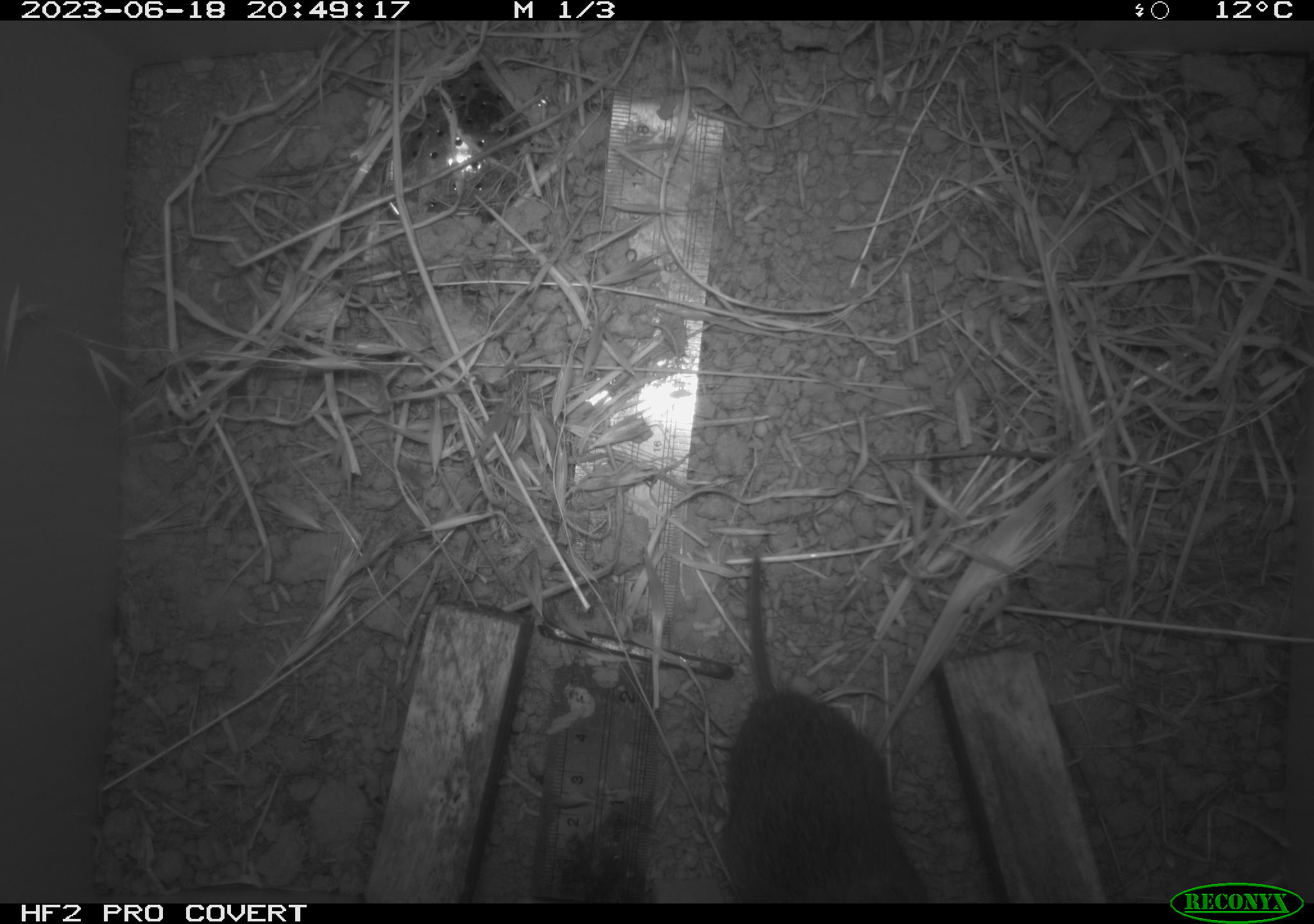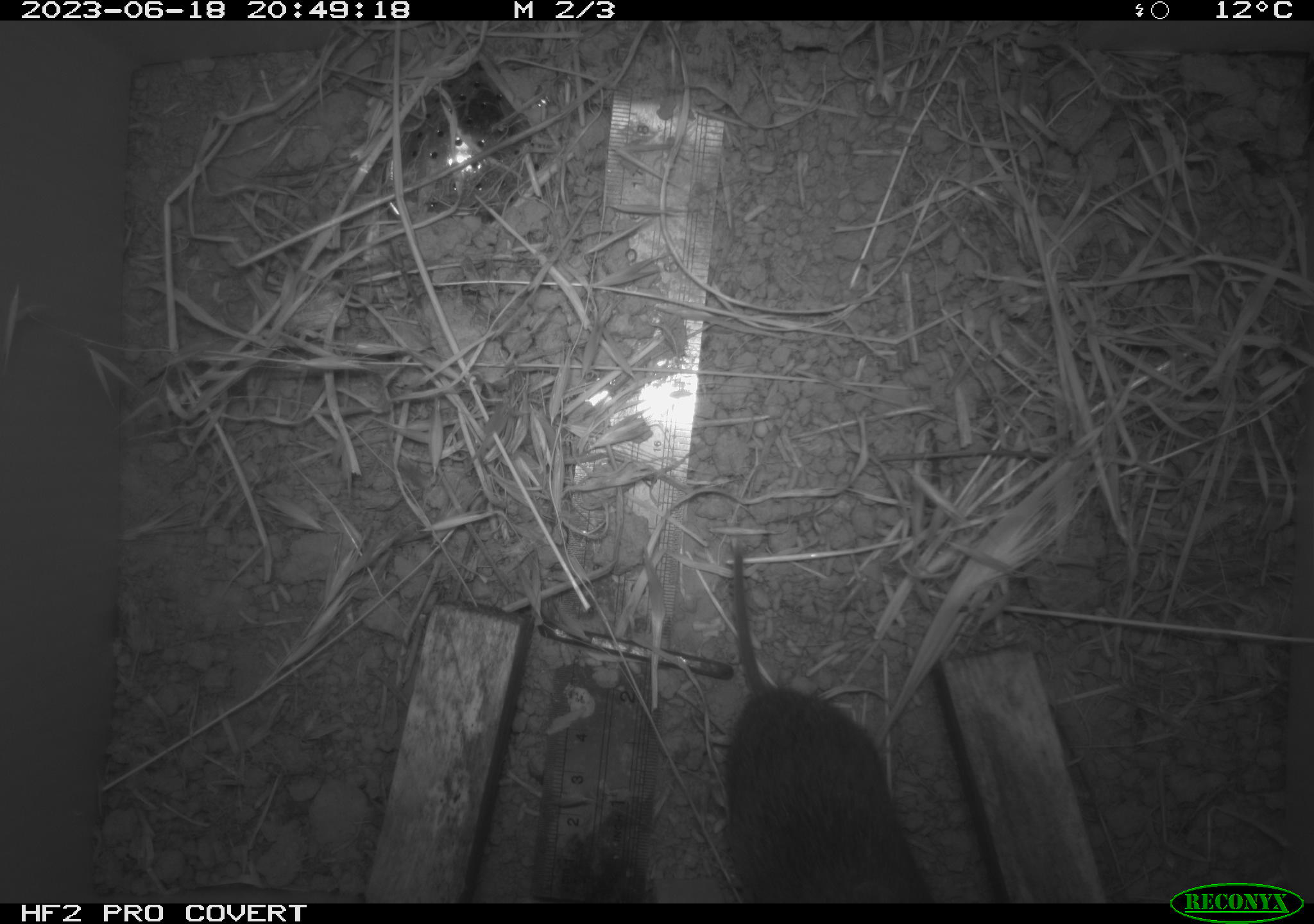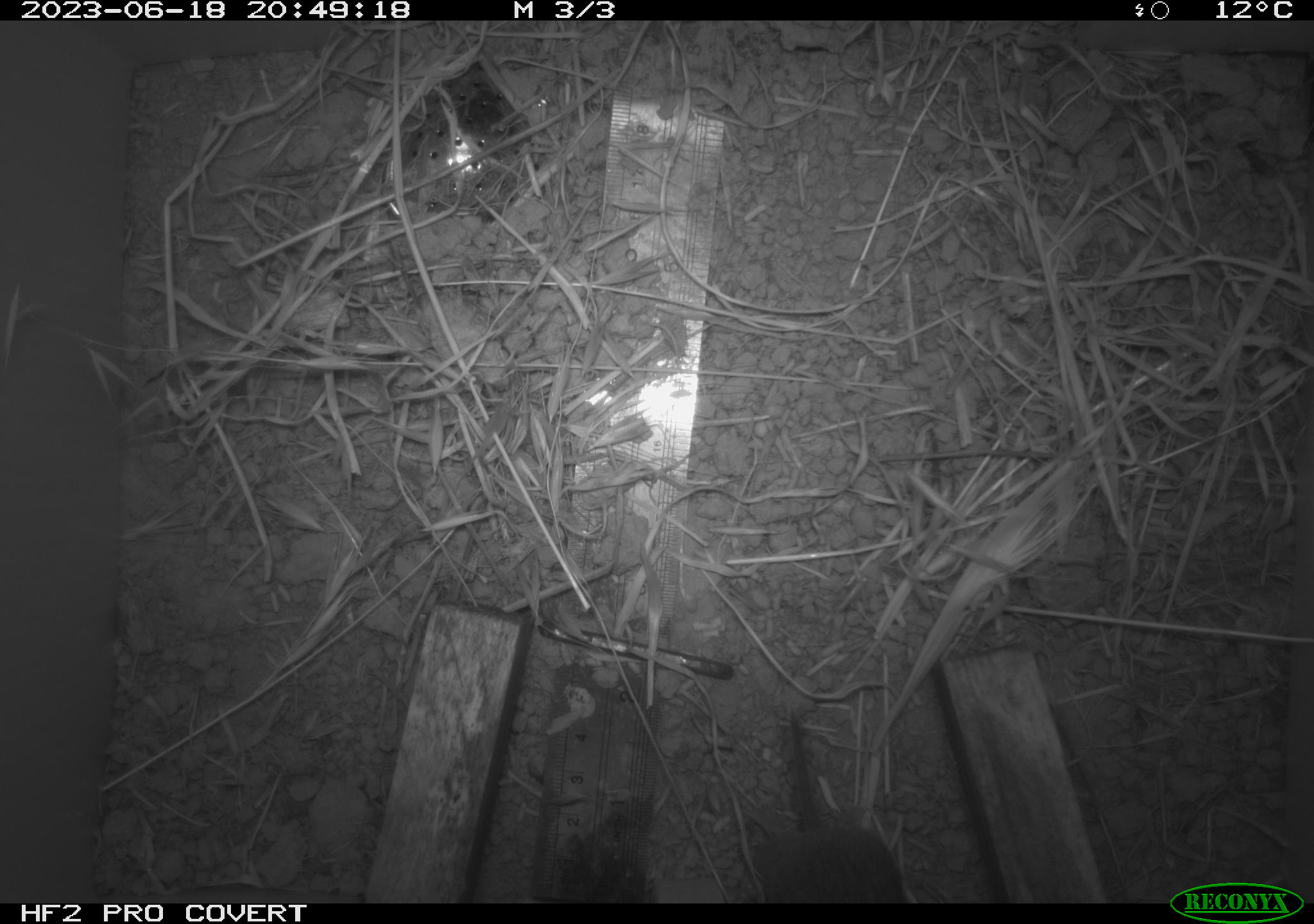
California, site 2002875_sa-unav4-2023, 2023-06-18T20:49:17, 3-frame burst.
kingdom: Animalia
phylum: Chordata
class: Mammalia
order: Rodentia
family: Cricetidae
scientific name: Arvicolinae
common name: voles, lemmings, and muskrats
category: arvicolinae subfamily